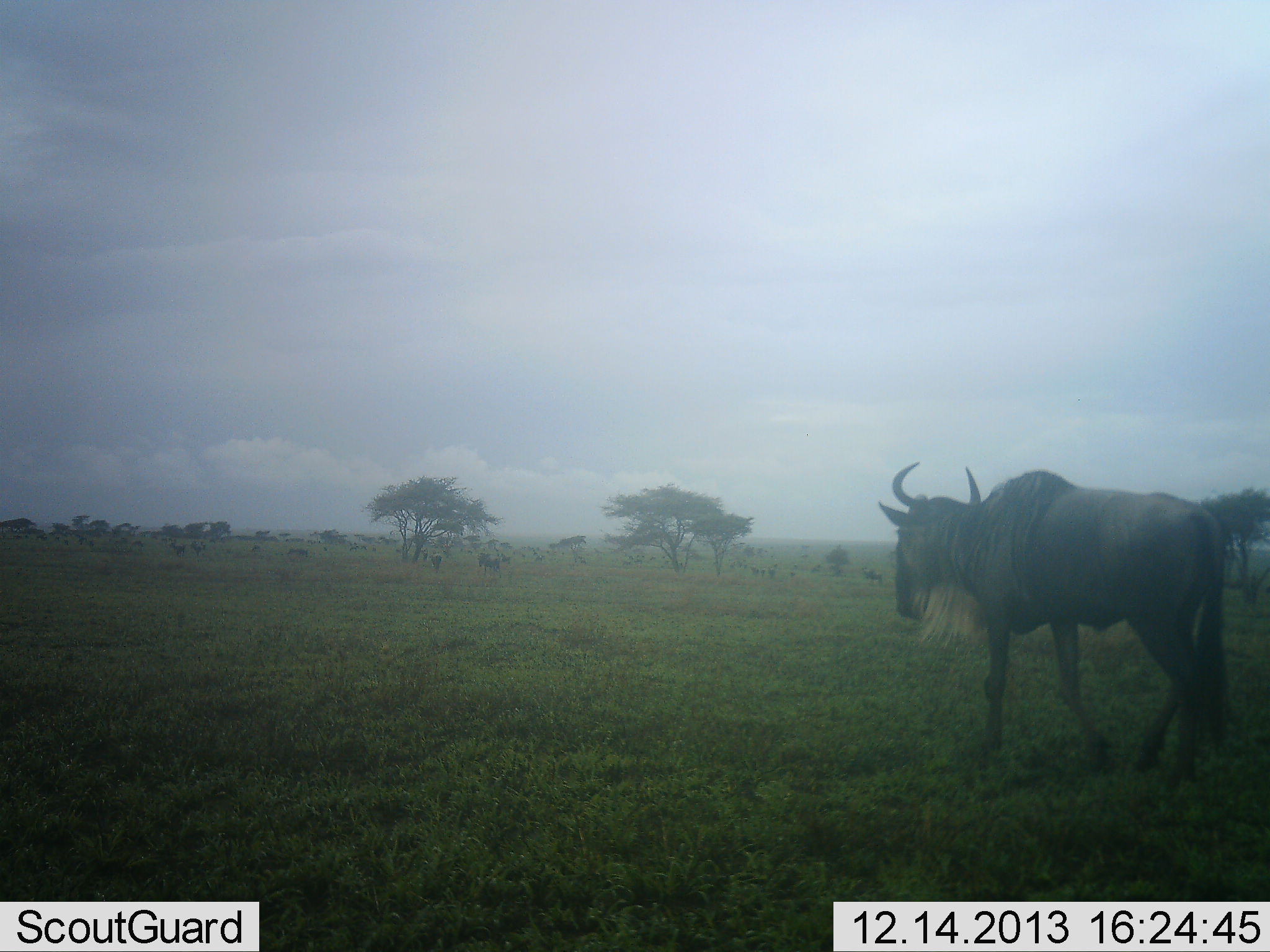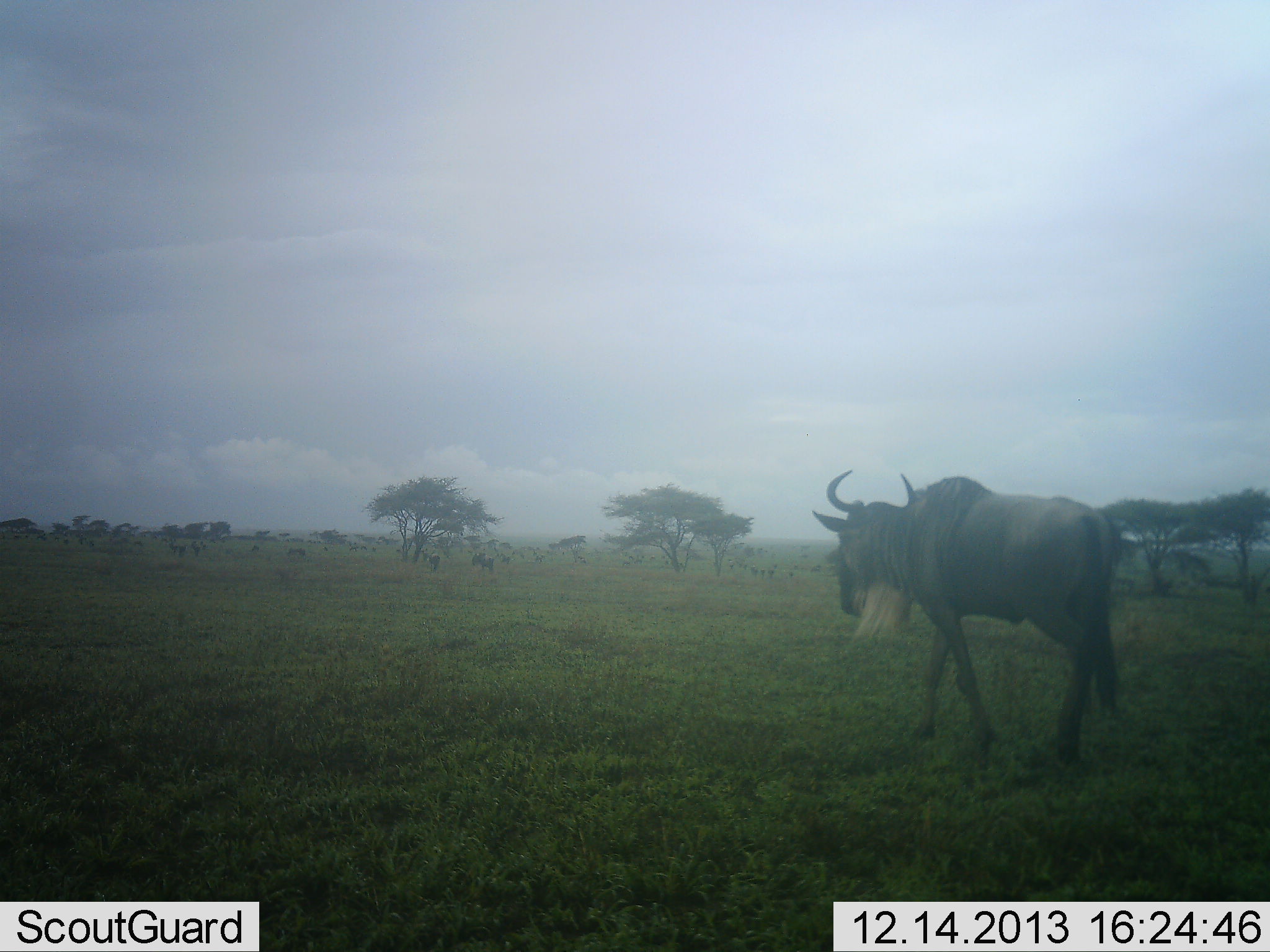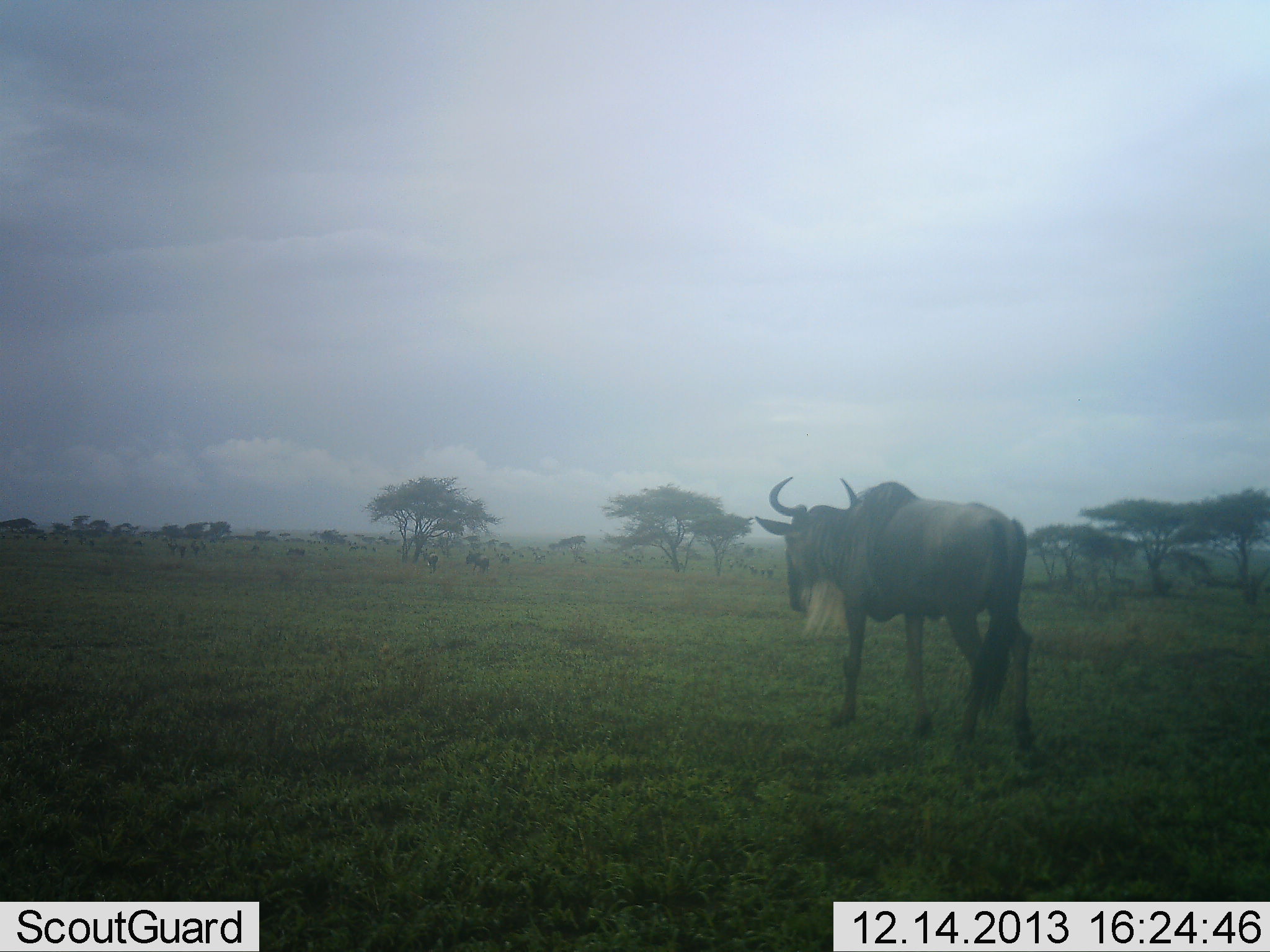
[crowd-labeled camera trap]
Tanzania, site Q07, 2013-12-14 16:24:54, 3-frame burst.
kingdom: Animalia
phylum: Chordata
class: Mammalia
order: Artiodactyla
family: Bovidae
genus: Connochaetes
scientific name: Connochaetes taurinus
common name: blue wildebeest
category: wildebeest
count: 11-50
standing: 20%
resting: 0%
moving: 100%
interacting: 0%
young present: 0%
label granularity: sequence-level